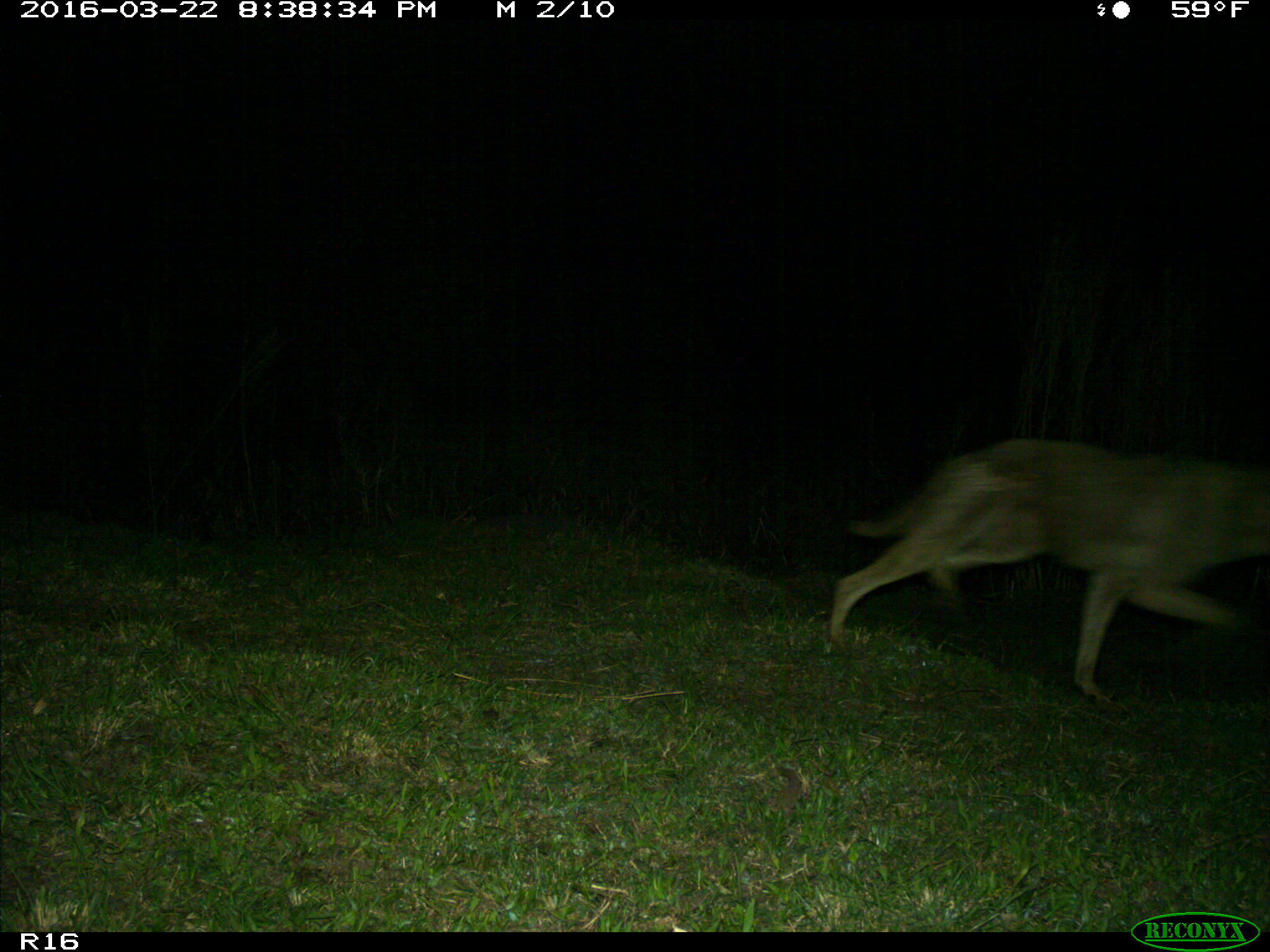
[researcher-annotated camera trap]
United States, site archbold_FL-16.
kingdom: Animalia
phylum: Chordata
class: Mammalia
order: Carnivora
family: Canidae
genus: Canis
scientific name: Canis latrans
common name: coyote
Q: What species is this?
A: Canis latrans (coyote).